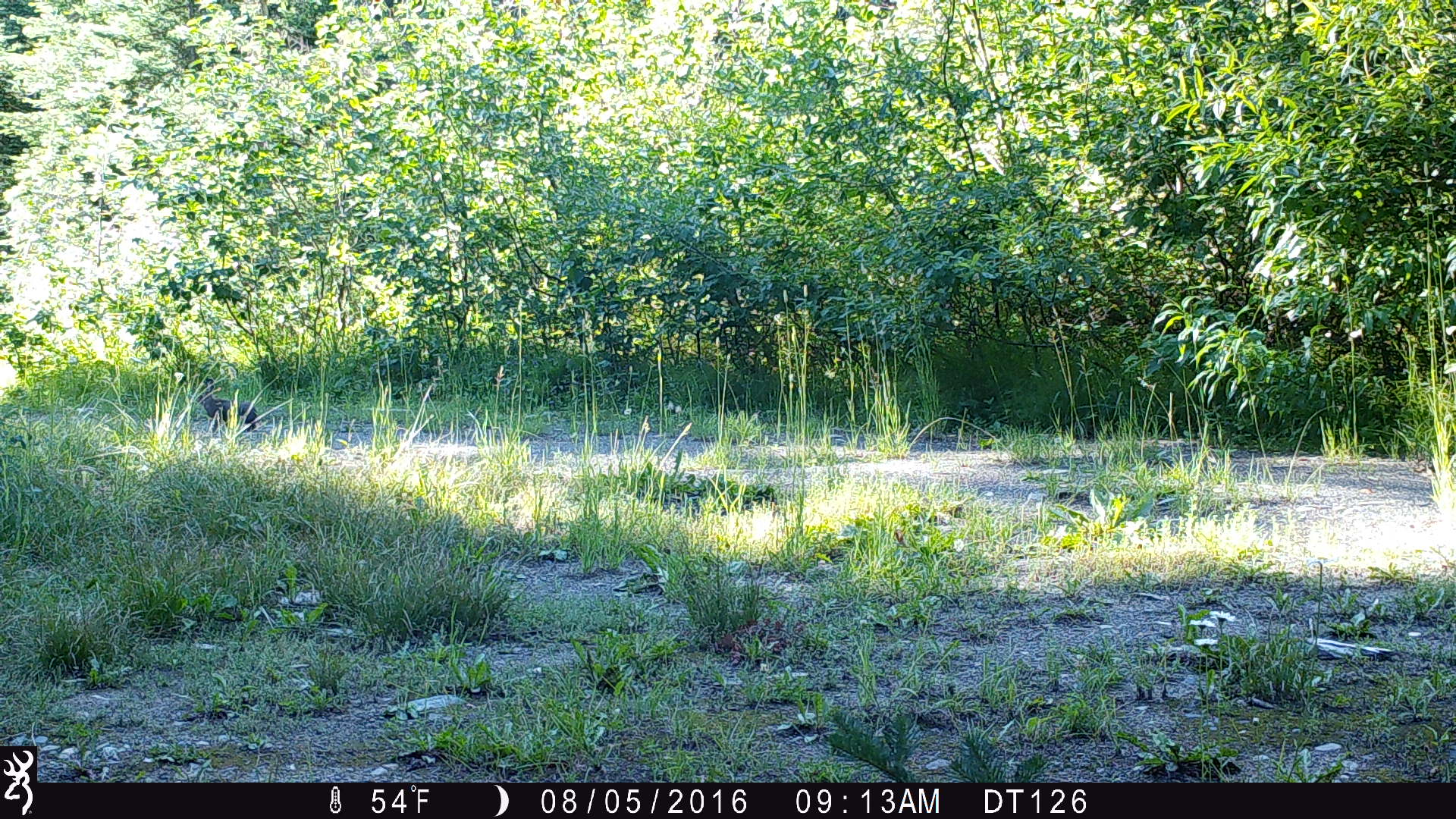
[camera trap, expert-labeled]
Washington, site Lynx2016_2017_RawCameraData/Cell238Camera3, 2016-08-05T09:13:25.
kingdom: Animalia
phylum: Chordata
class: Mammalia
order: Lagomorpha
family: Leporidae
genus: Lepus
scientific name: Lepus americanus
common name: snowshoe hare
Lepus americanus (snowshoe hare). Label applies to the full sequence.